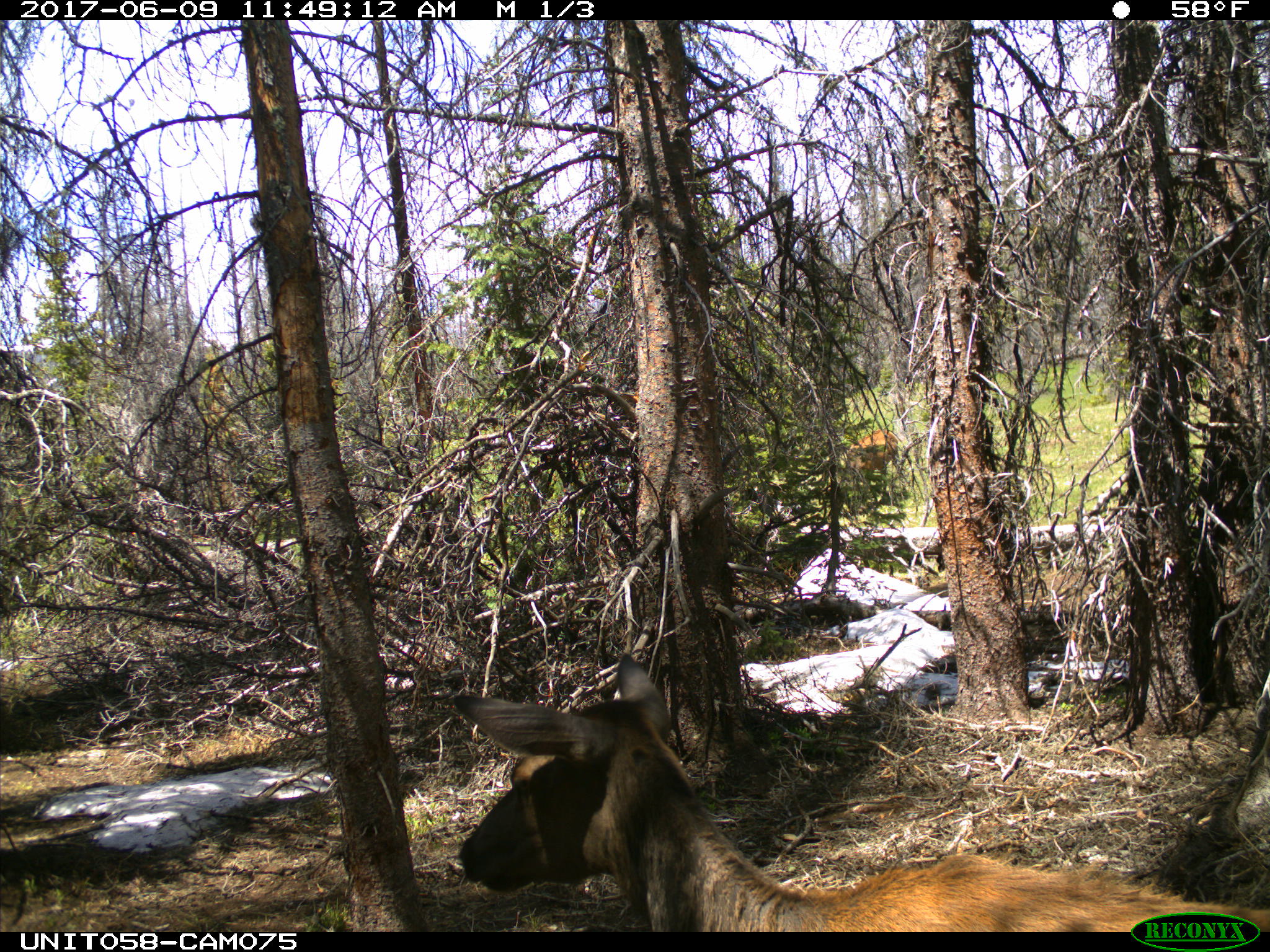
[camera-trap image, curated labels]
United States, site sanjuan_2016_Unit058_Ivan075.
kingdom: Animalia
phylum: Chordata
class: Mammalia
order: Artiodactyla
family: Cervidae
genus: Cervus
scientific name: Cervus elaphus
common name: red deer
Cervus elaphus (red deer).